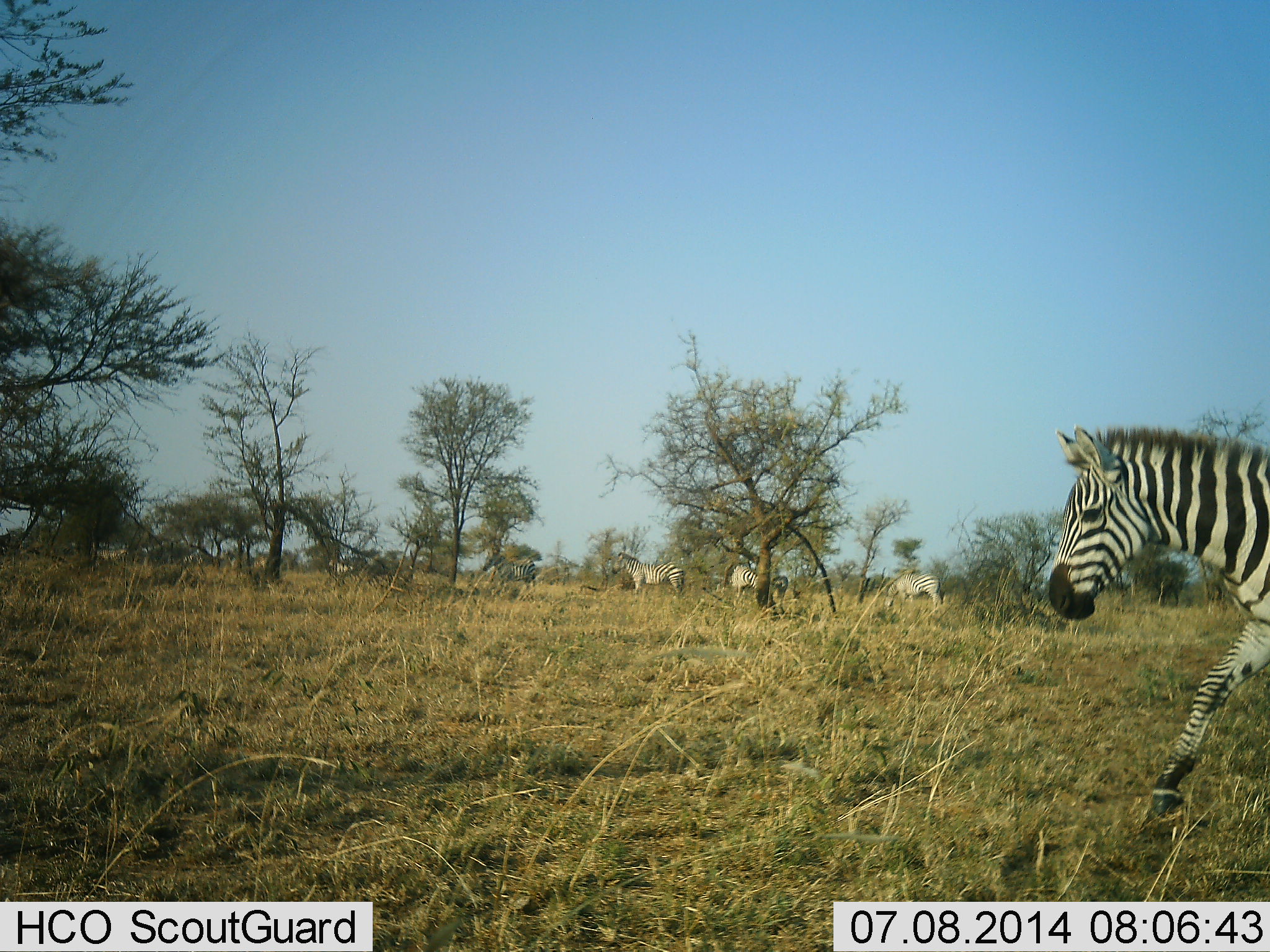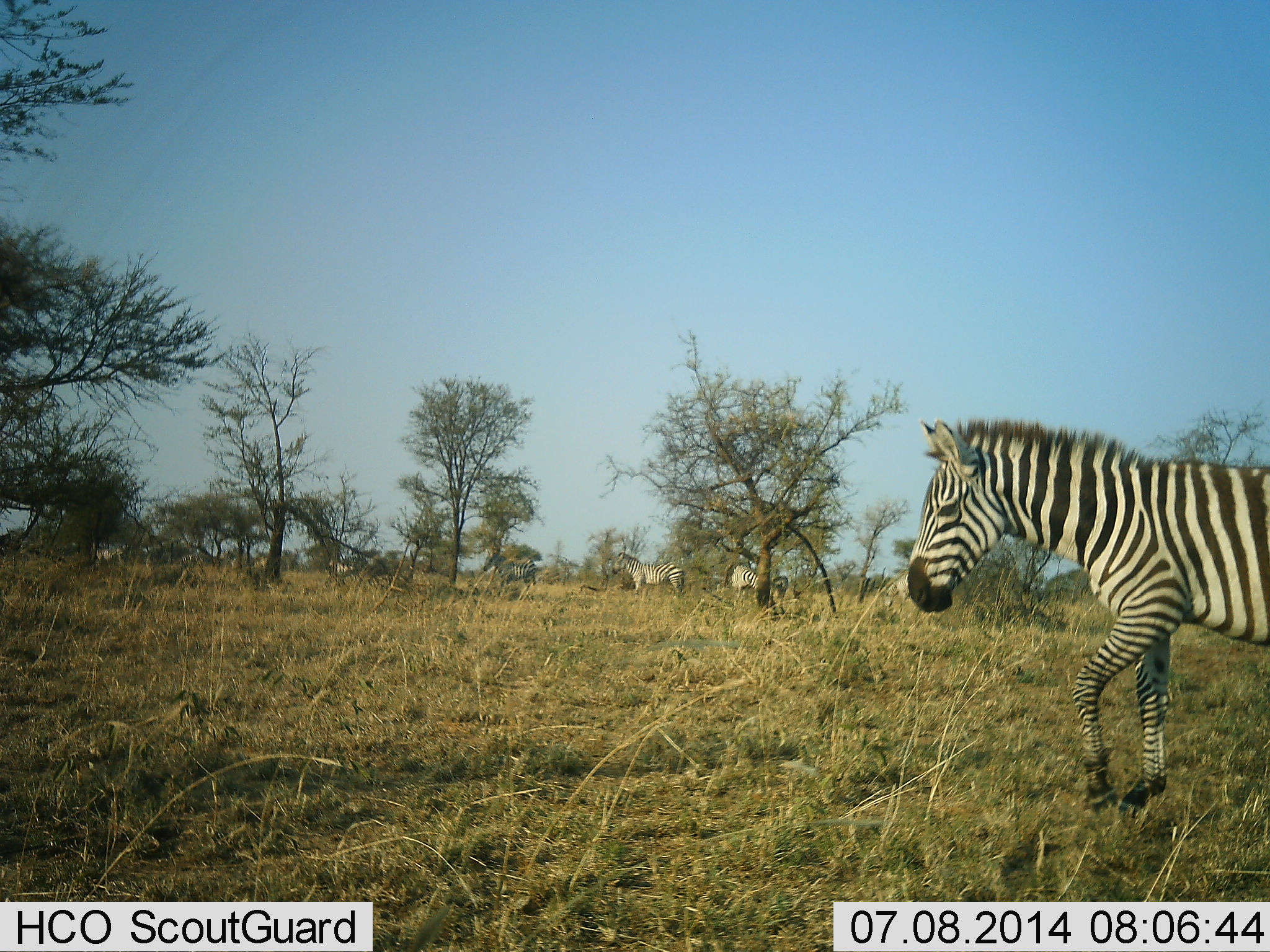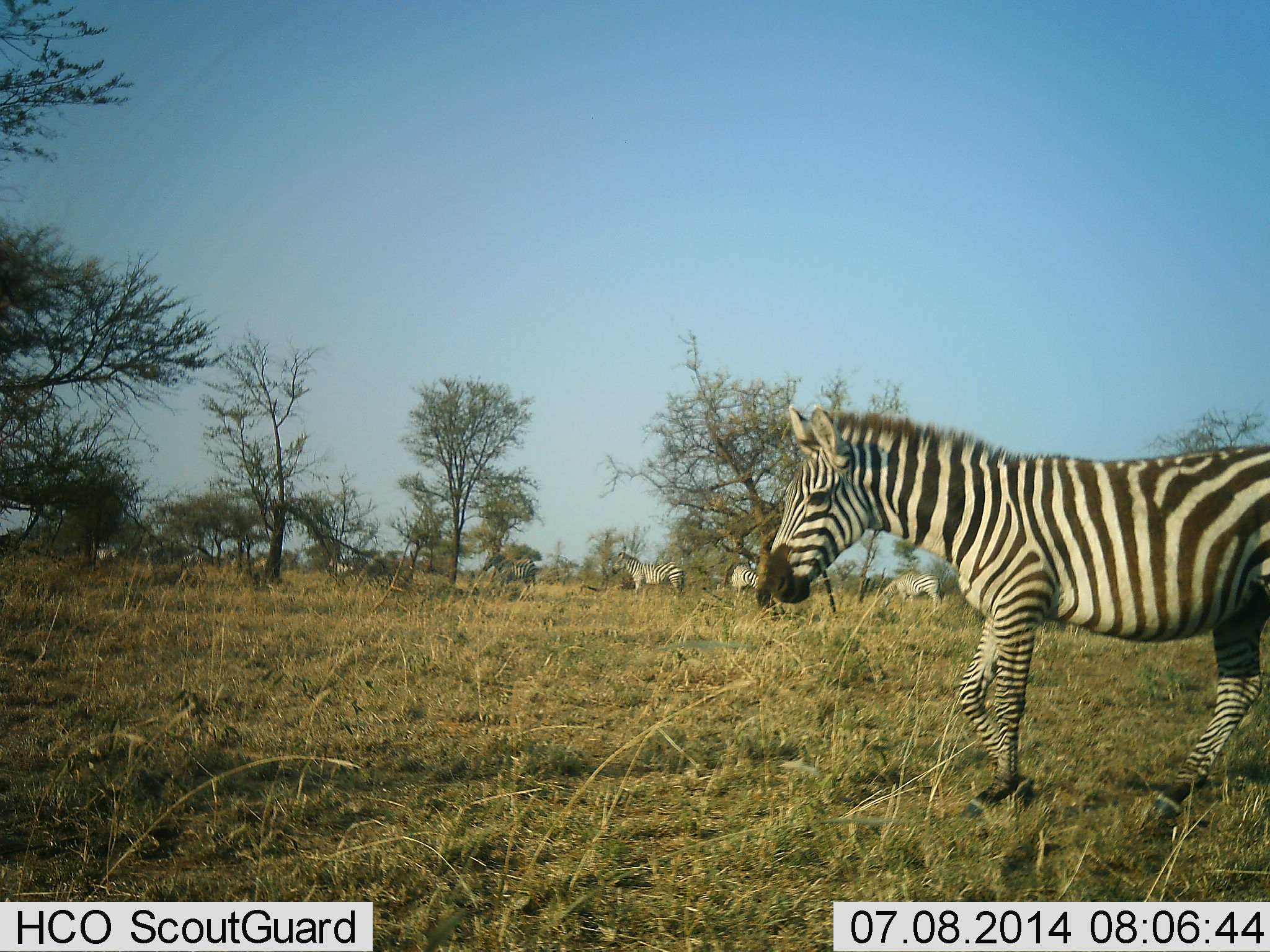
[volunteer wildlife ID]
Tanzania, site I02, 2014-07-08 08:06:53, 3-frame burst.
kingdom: Animalia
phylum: Chordata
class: Mammalia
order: Perissodactyla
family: Equidae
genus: Equus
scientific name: Equus quagga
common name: plains zebra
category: zebra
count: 5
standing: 40%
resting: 0%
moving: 100%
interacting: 0%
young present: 0%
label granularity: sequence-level